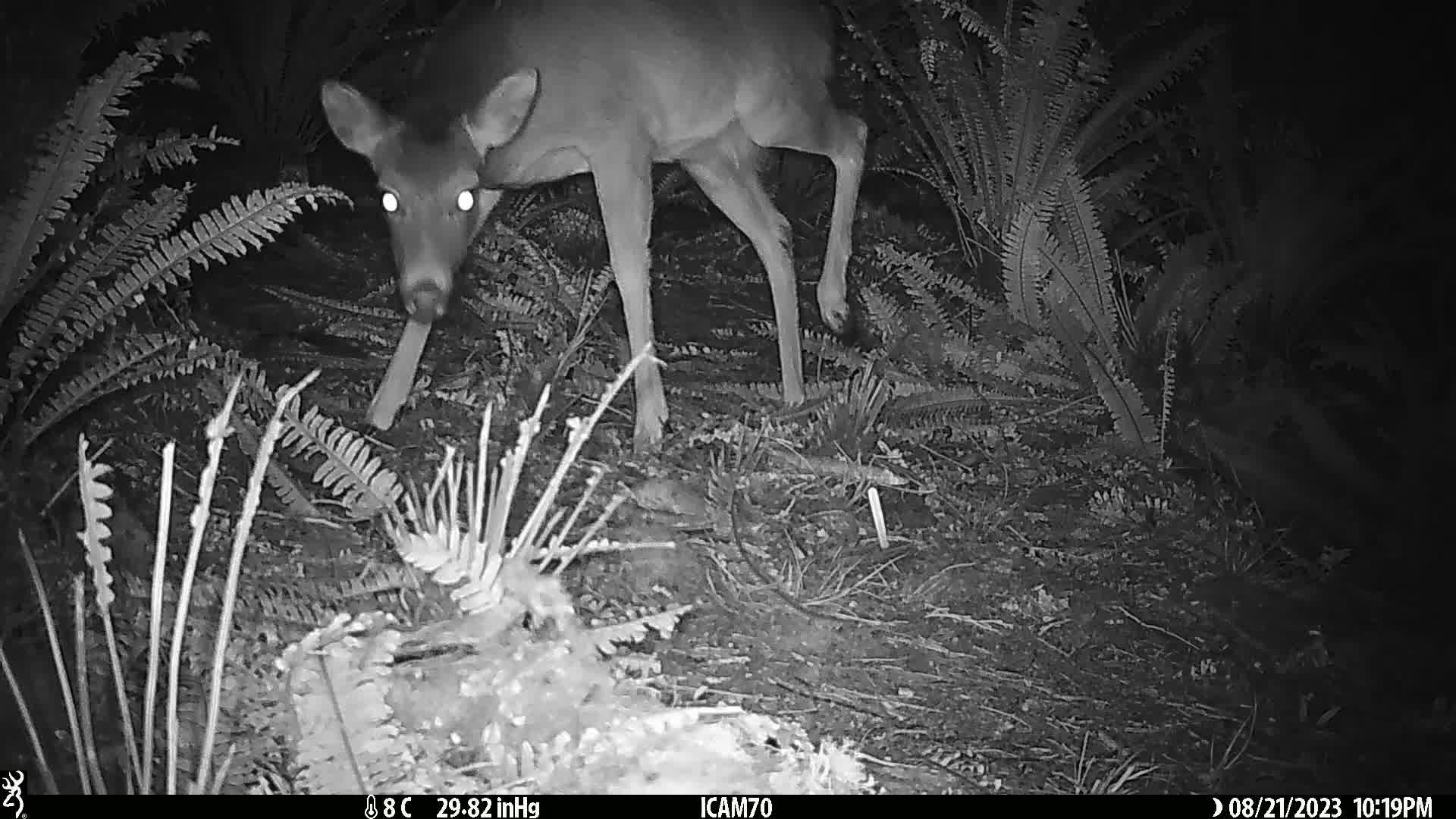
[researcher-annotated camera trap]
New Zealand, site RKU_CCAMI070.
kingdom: Animalia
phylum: Chordata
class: Mammalia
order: Artiodactyla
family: Cervidae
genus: Odocoileus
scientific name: Odocoileus virginianus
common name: white-tailed deer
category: white tailed deer